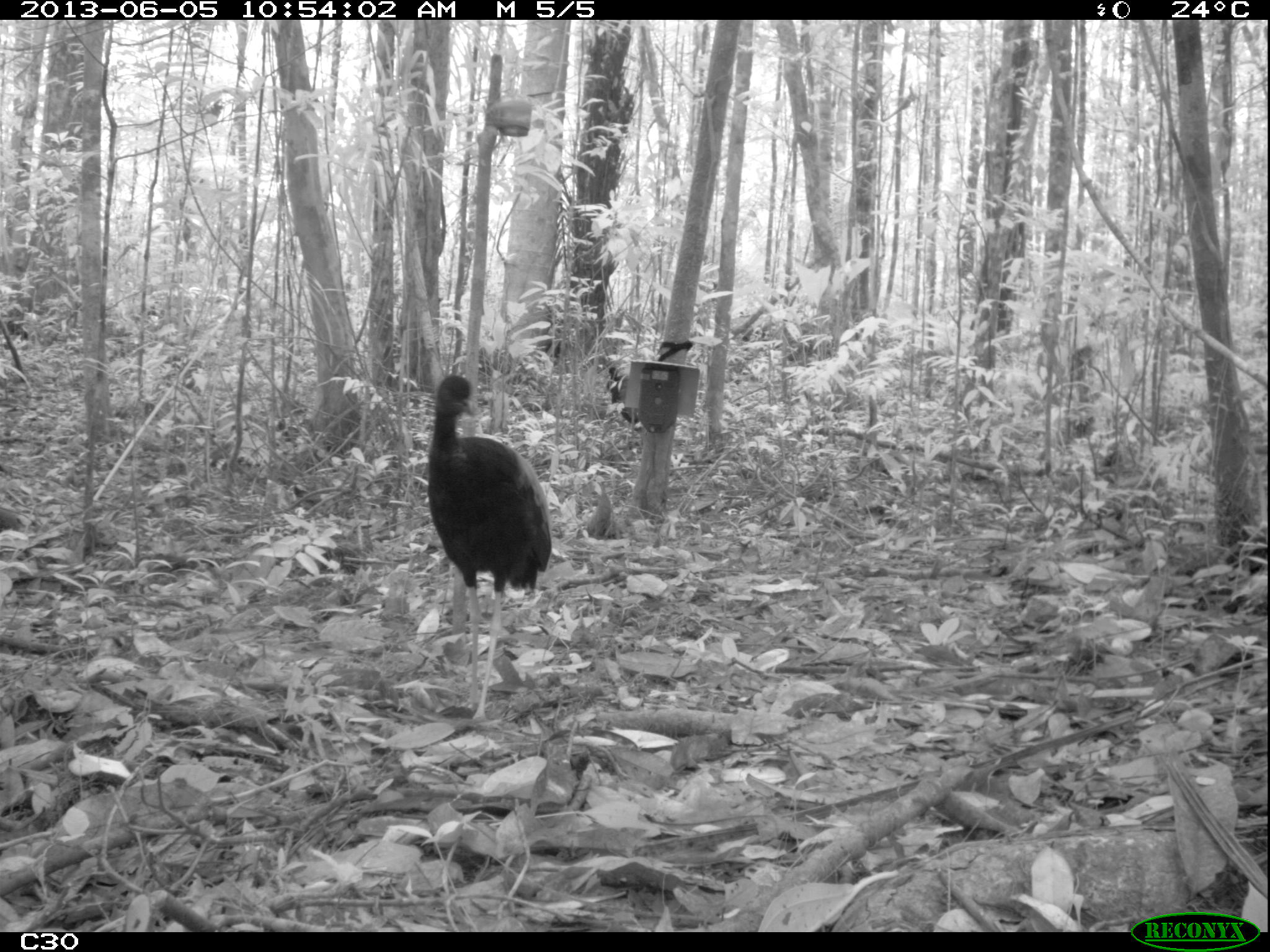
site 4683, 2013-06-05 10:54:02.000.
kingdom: Animalia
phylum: Chordata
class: Aves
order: Gruiformes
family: Psophiidae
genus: Psophia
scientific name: Psophia crepitans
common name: gray-winged trumpeter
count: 3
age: adult